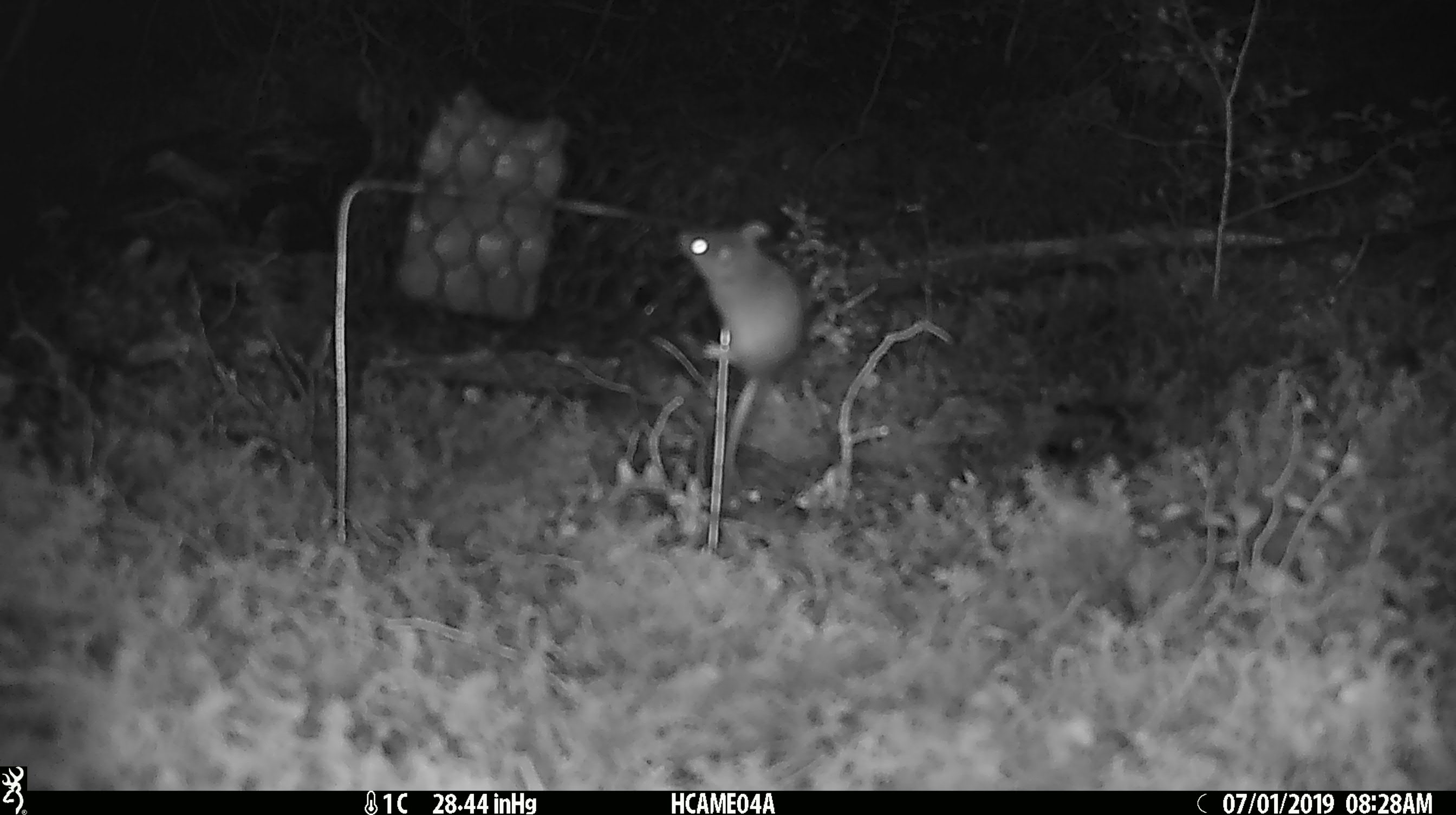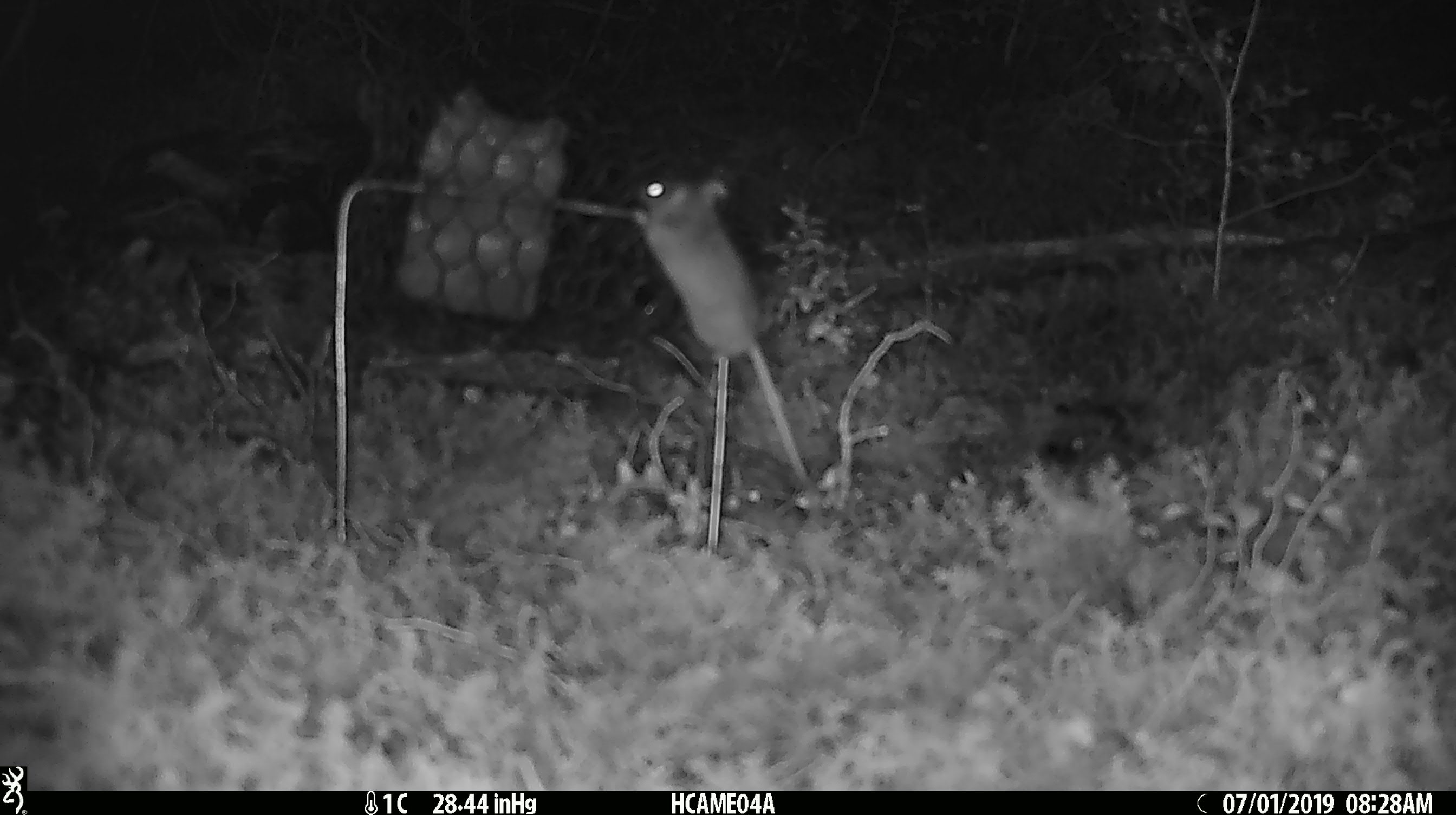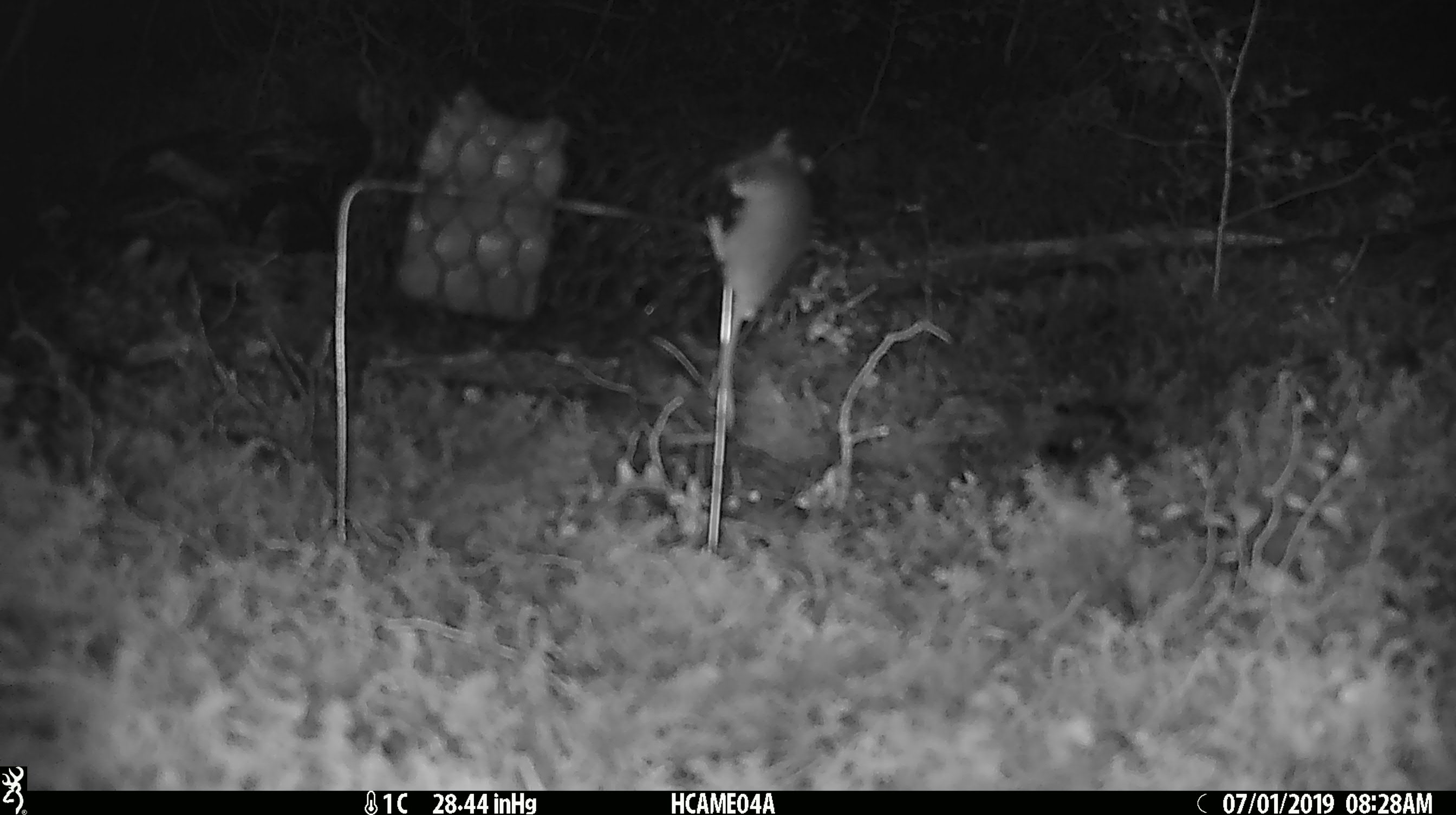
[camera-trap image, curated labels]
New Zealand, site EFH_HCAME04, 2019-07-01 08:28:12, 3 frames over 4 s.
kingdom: Animalia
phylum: Chordata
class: Mammalia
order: Rodentia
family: Muridae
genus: Mus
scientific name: Mus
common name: mouse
Mouse (Mus).